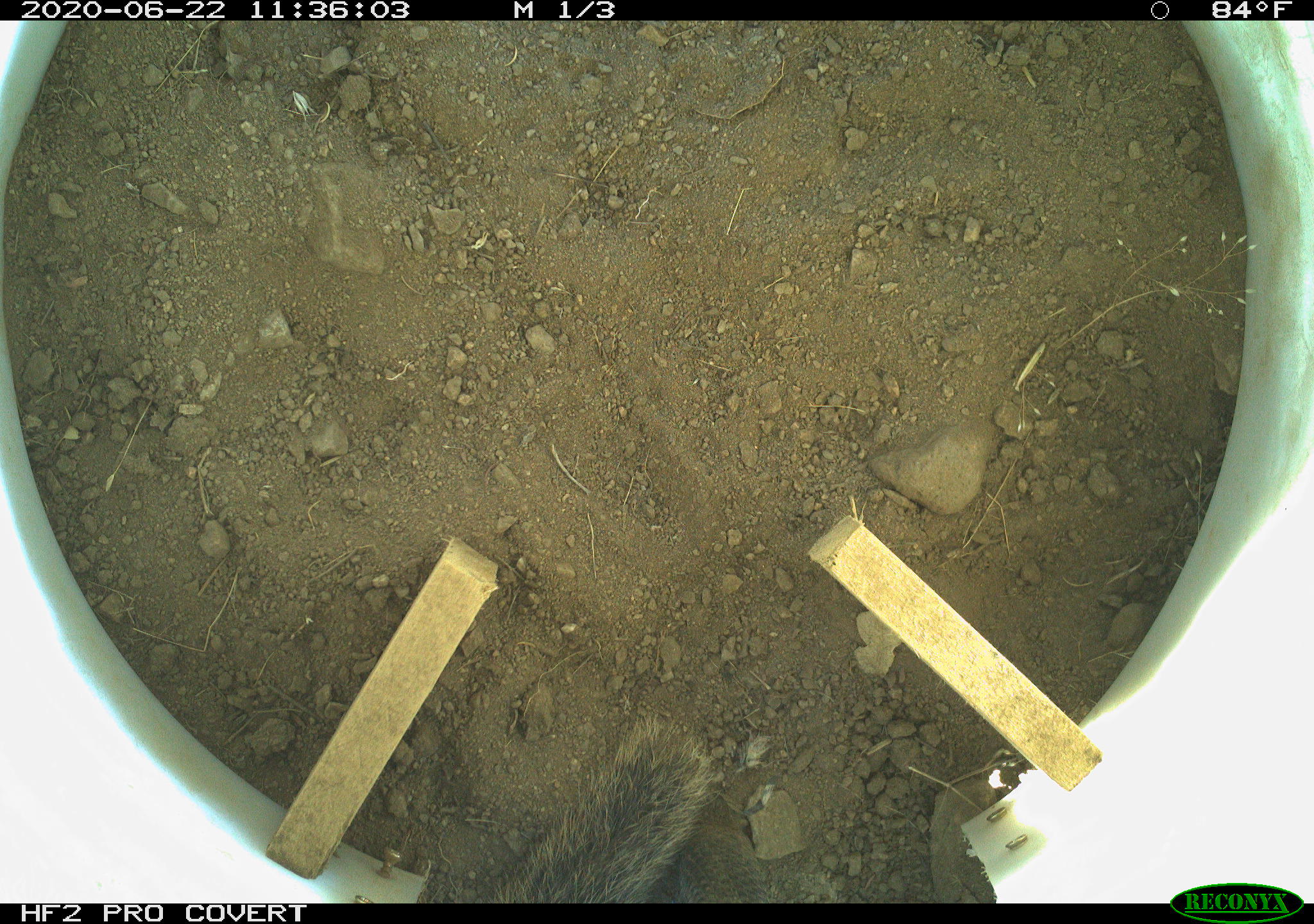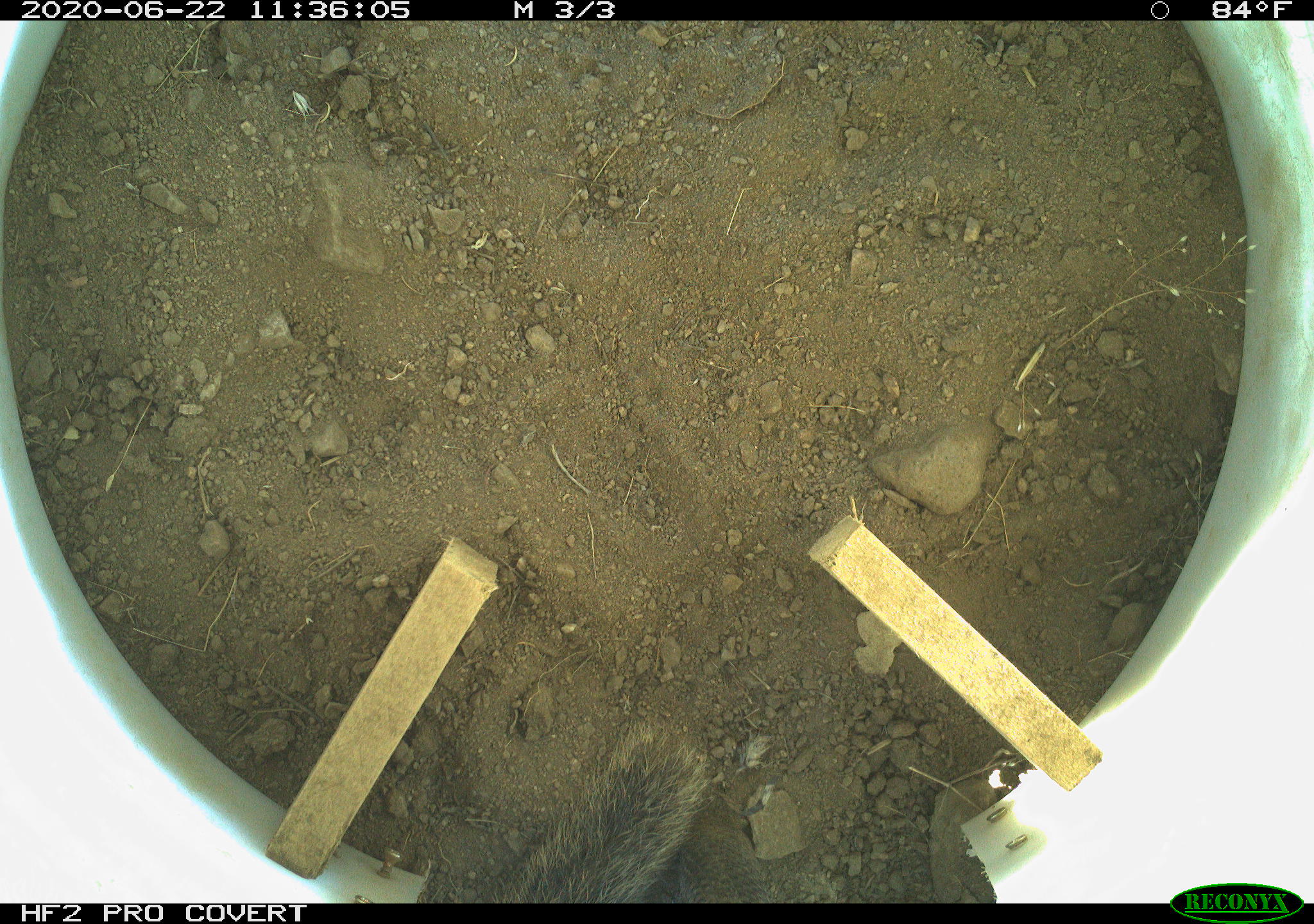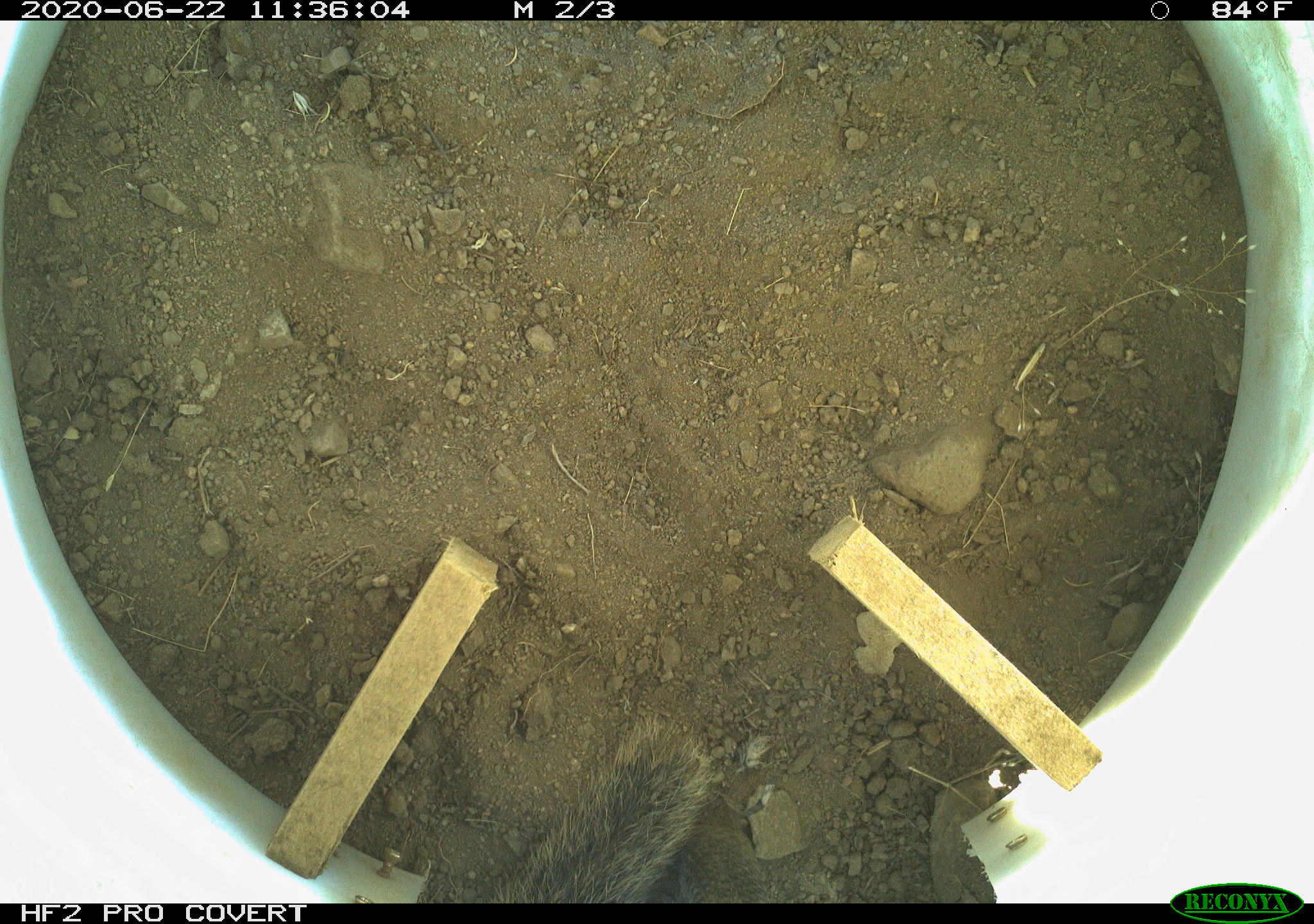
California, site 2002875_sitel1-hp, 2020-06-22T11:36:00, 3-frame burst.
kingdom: Animalia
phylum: Chordata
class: Mammalia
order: Rodentia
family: Sciuridae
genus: Otospermophilus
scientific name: Otospermophilus beecheyi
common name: california ground squirrel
California ground squirrel (Otospermophilus beecheyi).